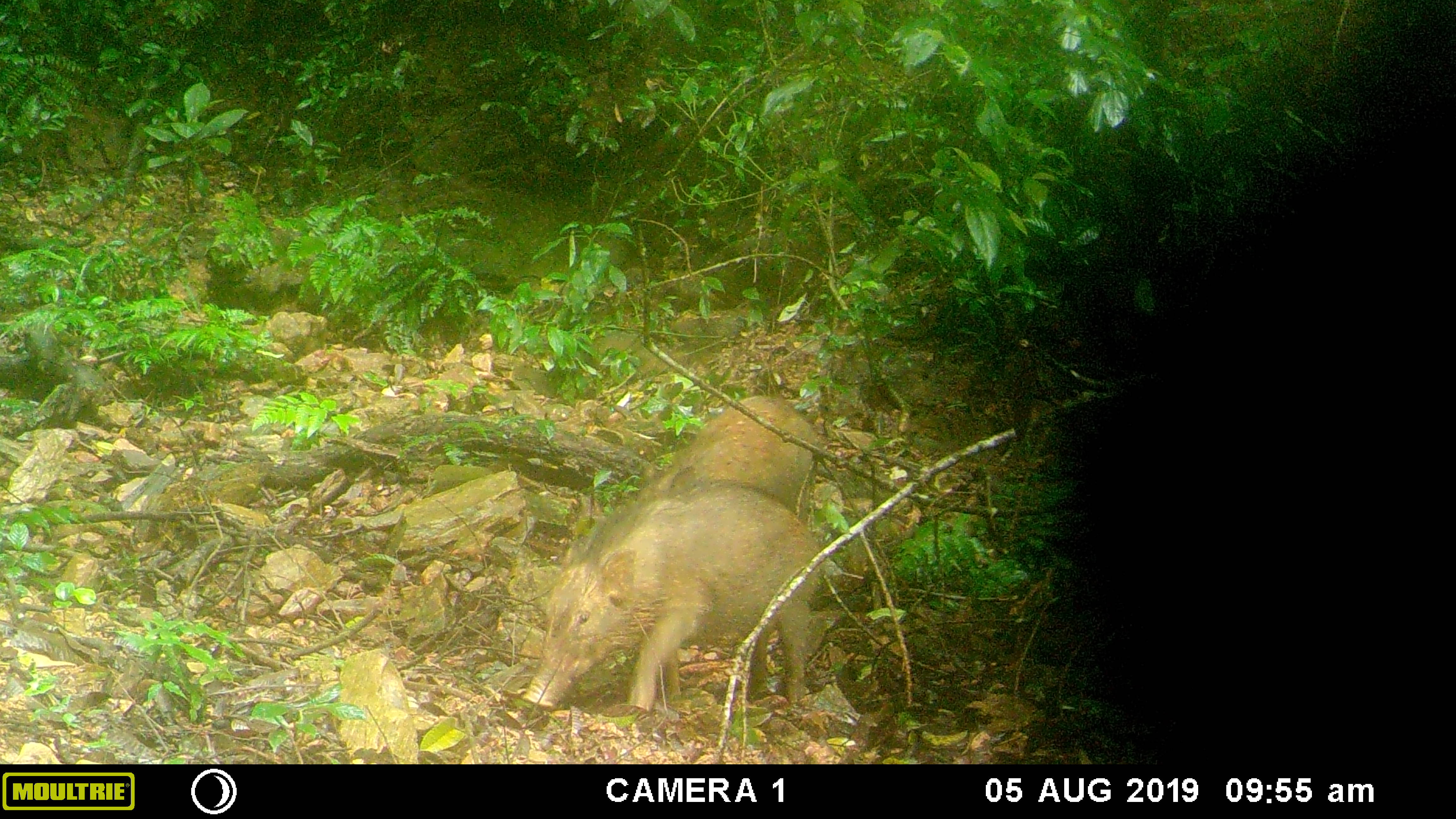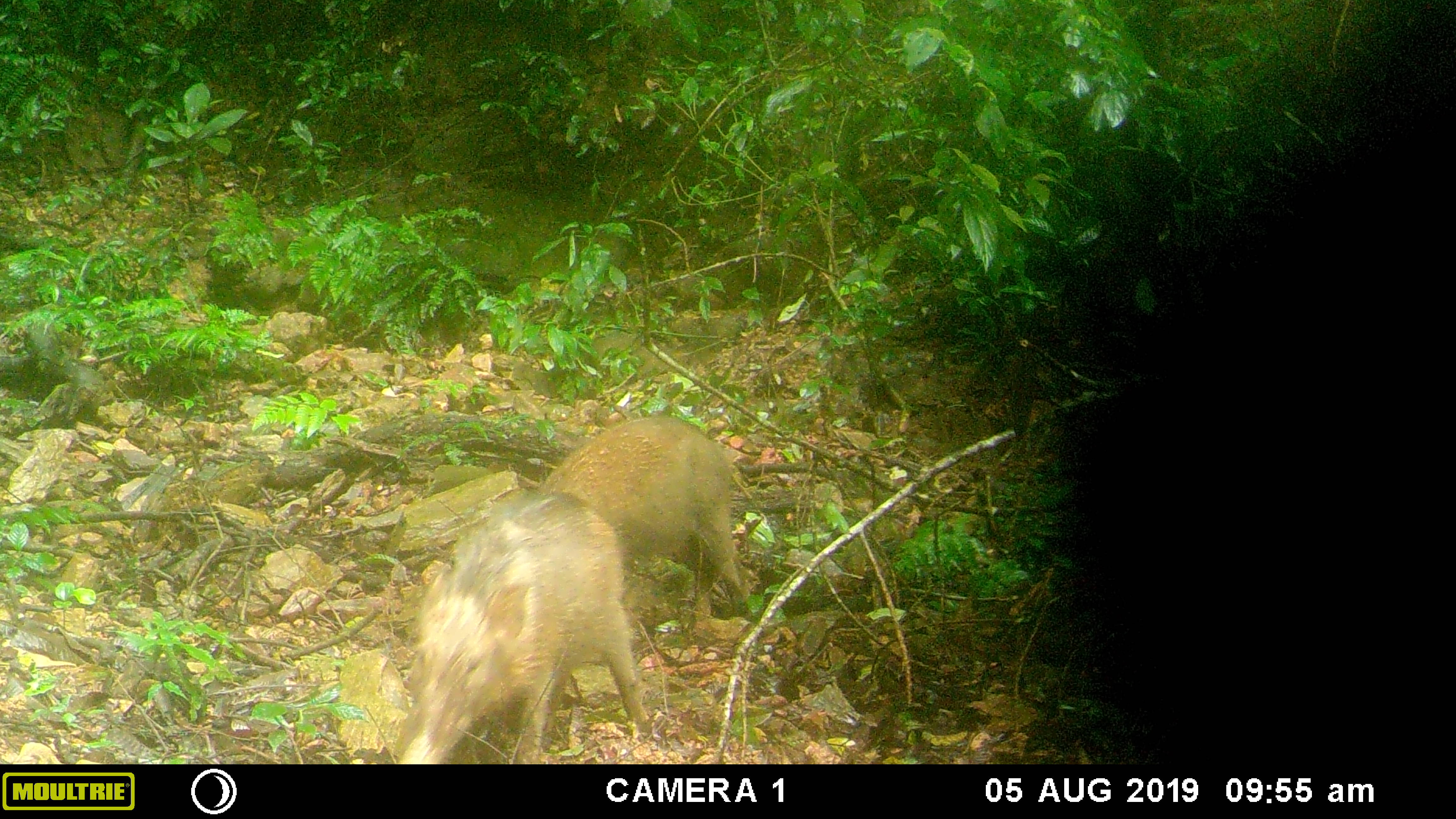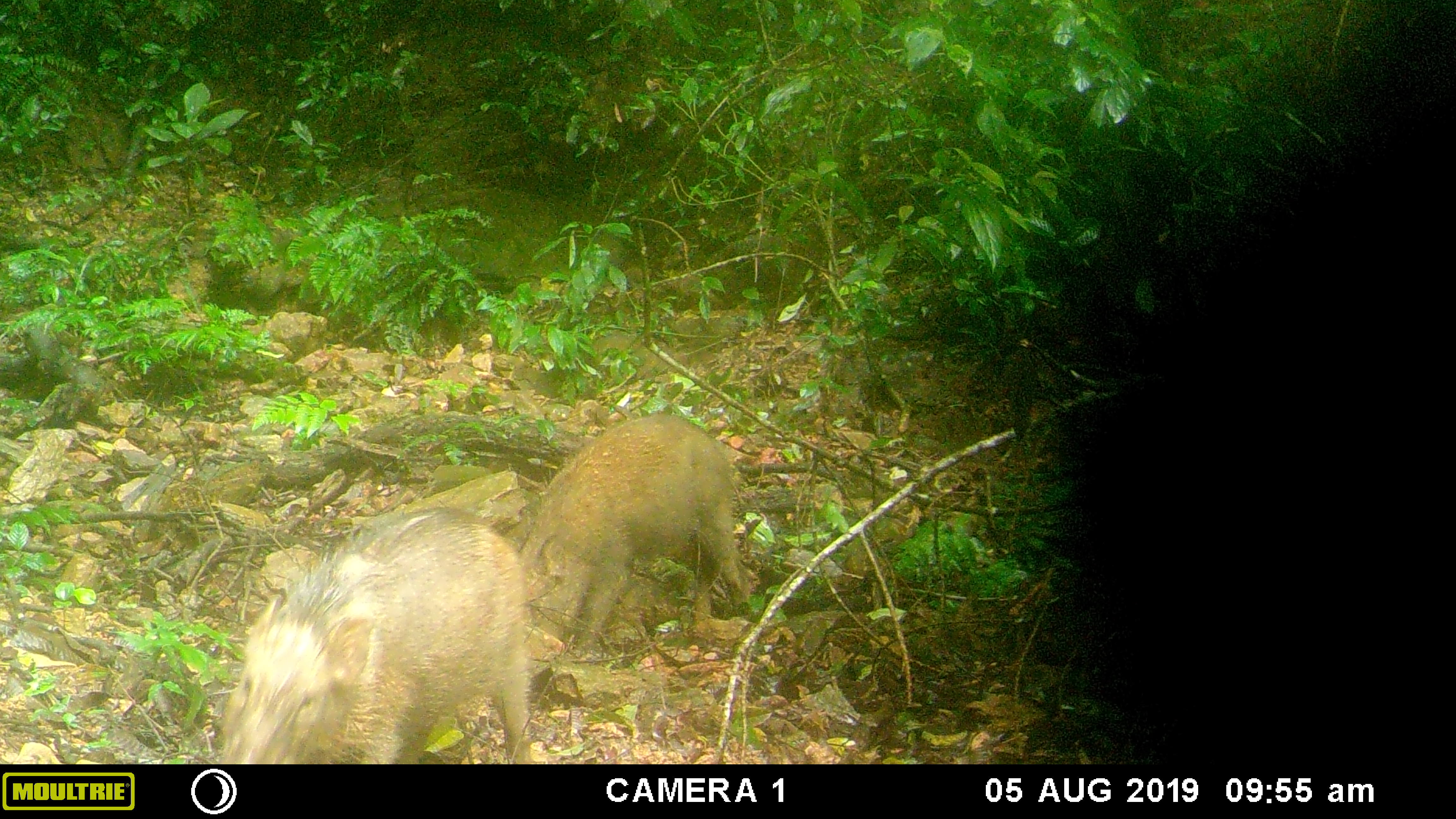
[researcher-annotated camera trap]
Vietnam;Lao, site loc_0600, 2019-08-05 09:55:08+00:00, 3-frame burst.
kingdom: Animalia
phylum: Chordata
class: Mammalia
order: Artiodactyla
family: Suidae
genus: Sus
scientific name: Sus scrofa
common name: eurasian wild pig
Eurasian wild pig (Sus scrofa). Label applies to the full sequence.